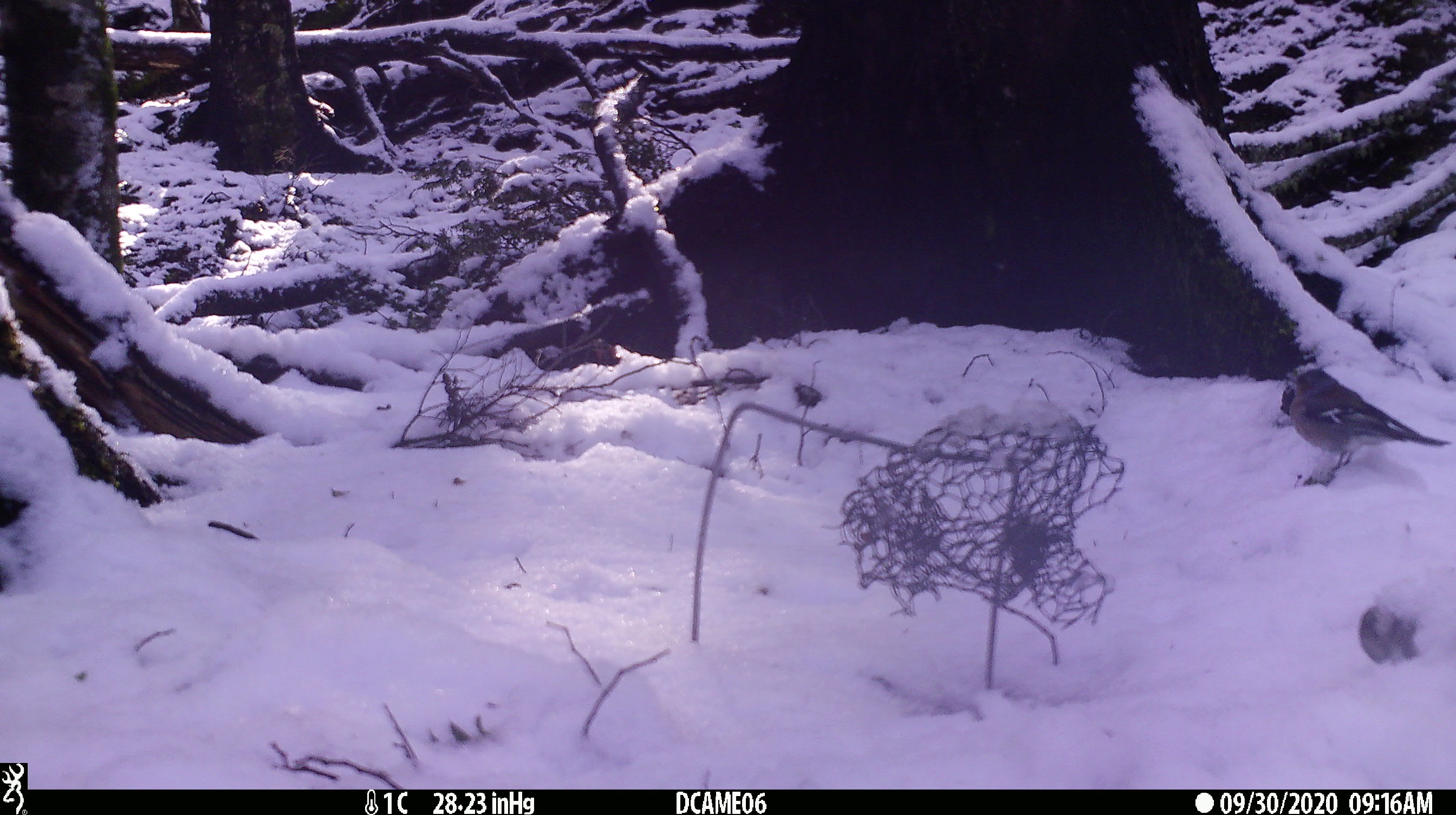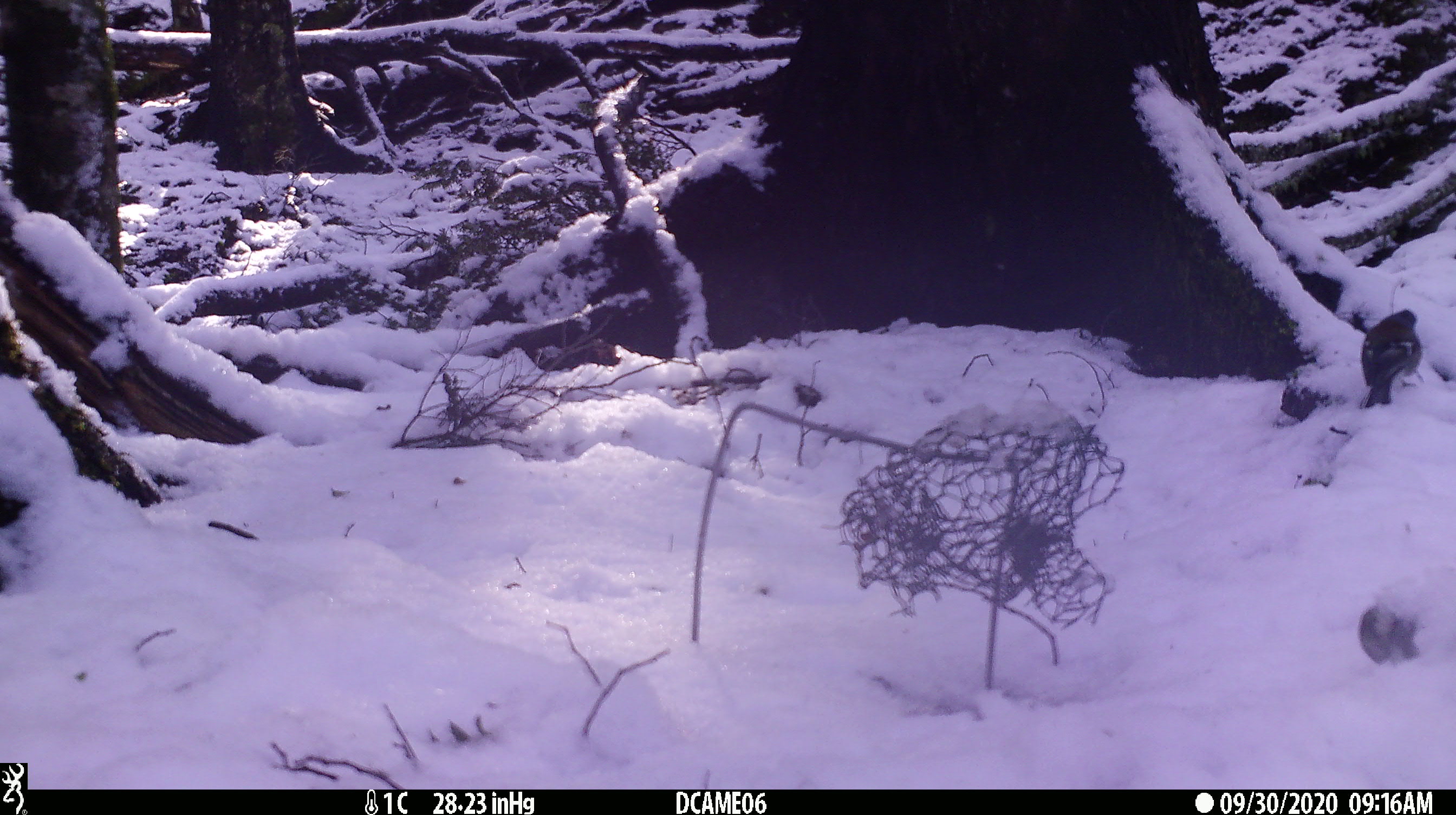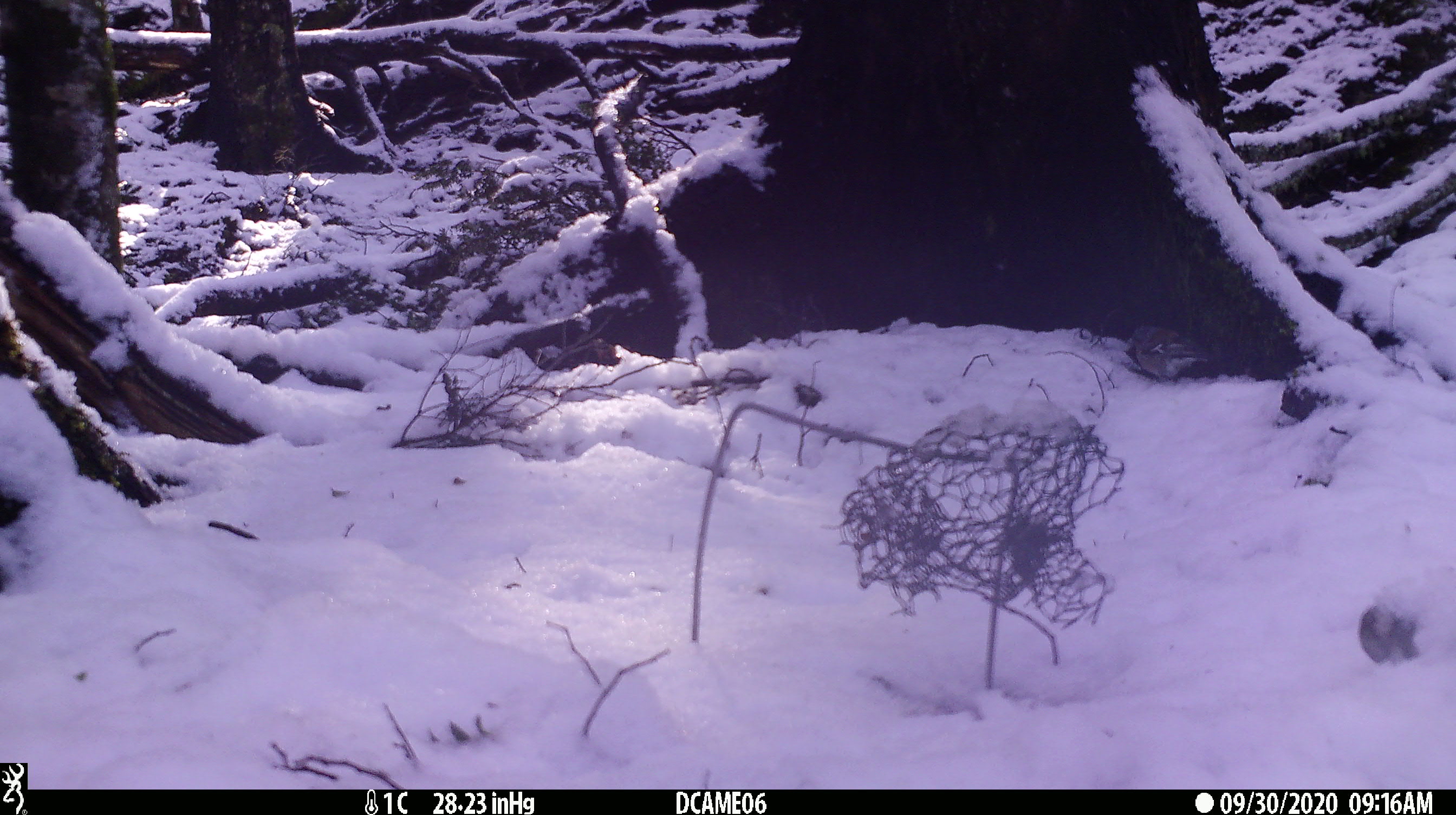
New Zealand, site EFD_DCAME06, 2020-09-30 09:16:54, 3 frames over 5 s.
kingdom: Animalia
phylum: Chordata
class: Aves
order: Passeriformes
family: Fringillidae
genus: Fringilla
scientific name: Fringilla coelebs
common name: common chaffinch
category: chaffinch